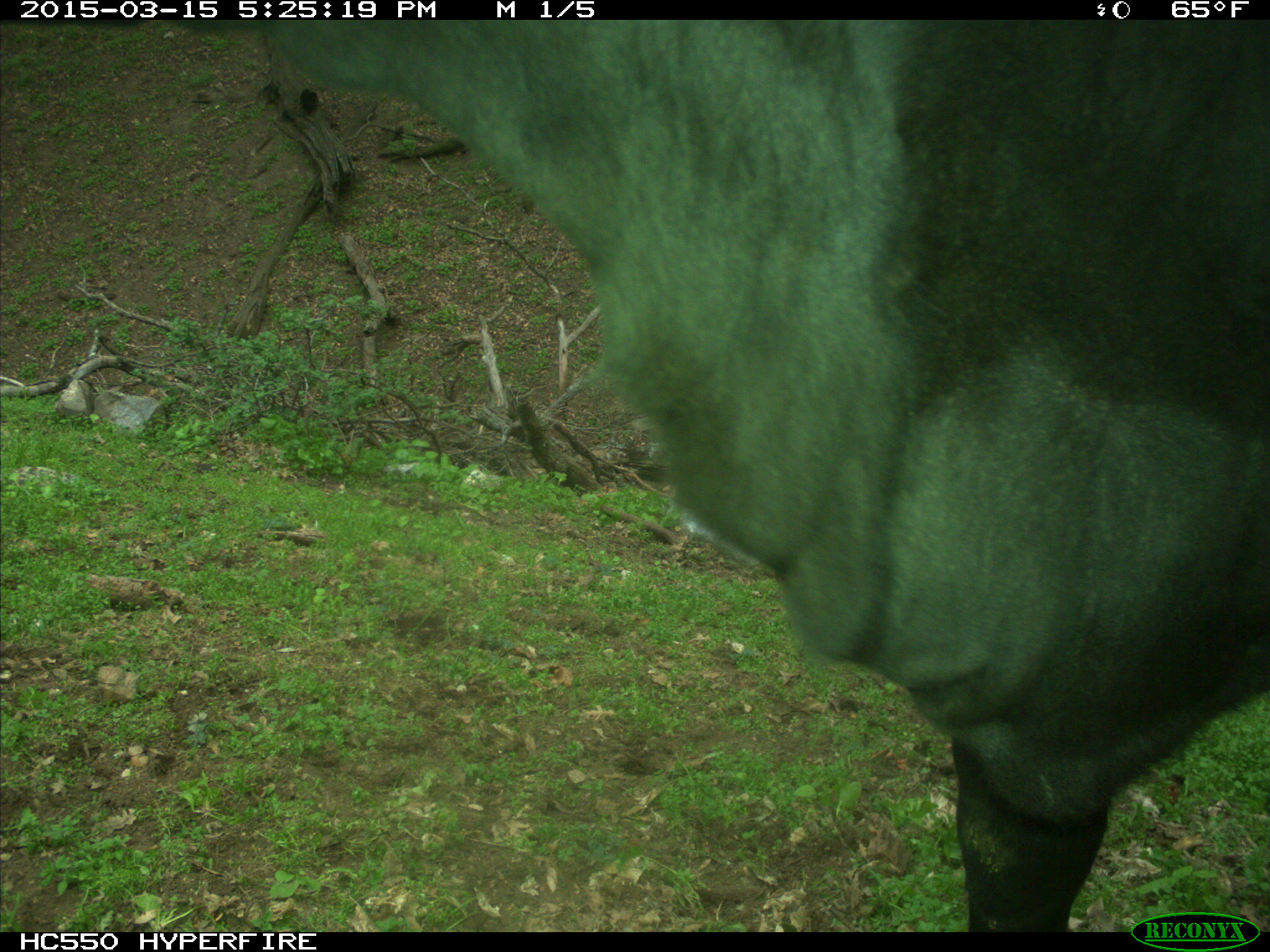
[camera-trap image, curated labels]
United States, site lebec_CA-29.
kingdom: Animalia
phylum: Chordata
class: Mammalia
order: Artiodactyla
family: Bovidae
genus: Bos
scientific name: Bos taurus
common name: domestic cow